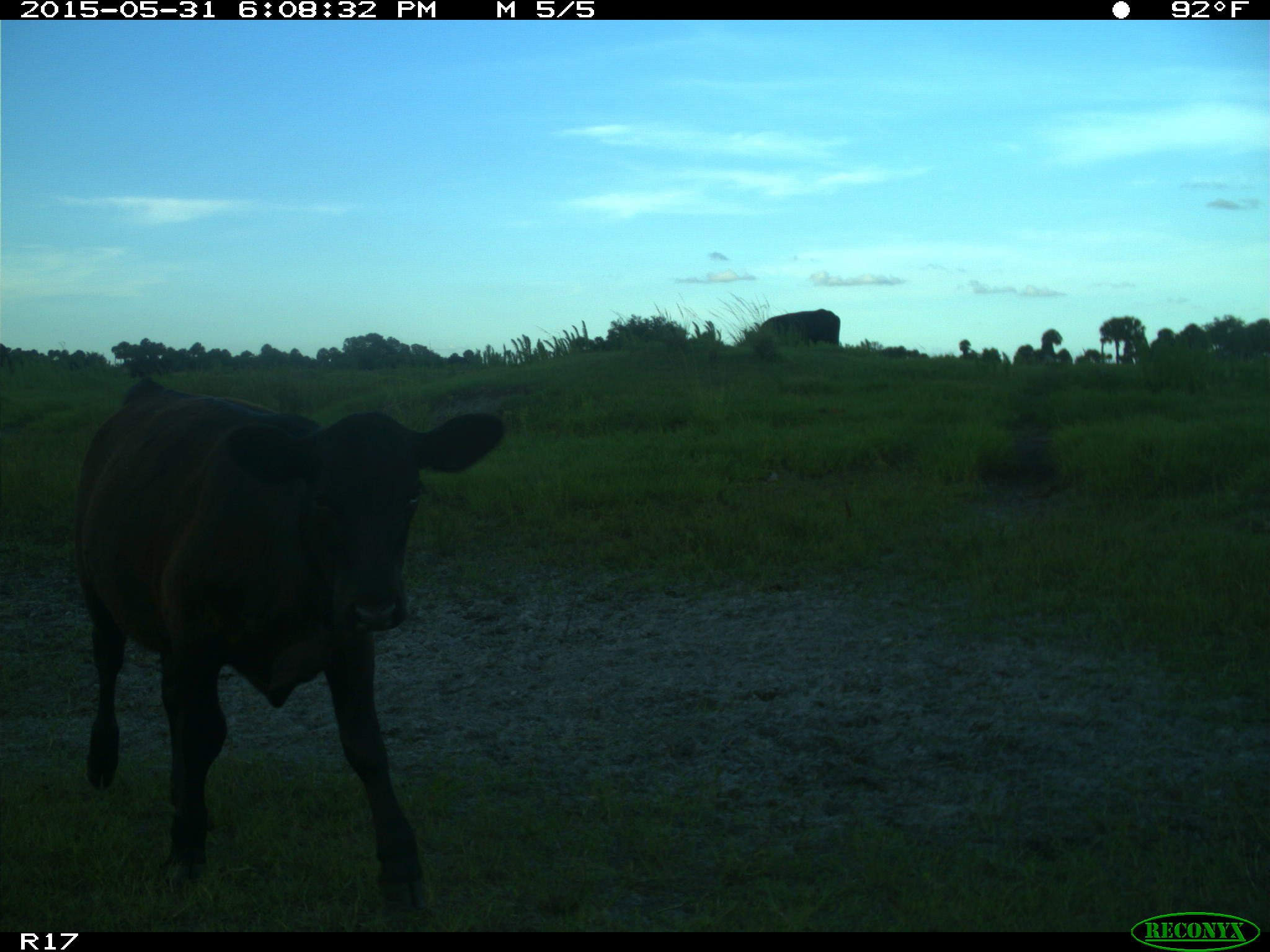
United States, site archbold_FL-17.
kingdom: Animalia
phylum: Chordata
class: Mammalia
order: Artiodactyla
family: Bovidae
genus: Bos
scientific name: Bos taurus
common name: domestic cow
Bos taurus (domestic cow).